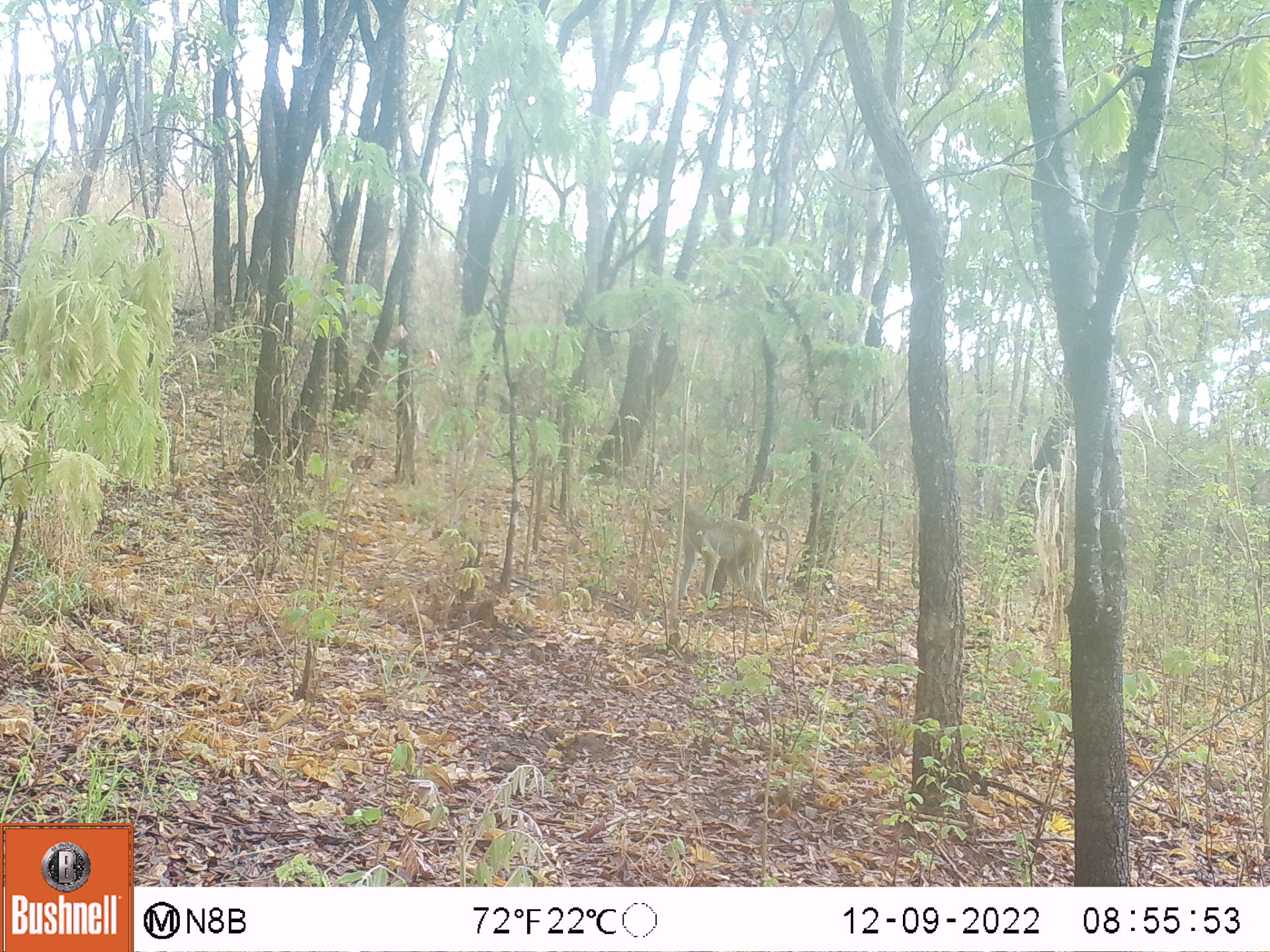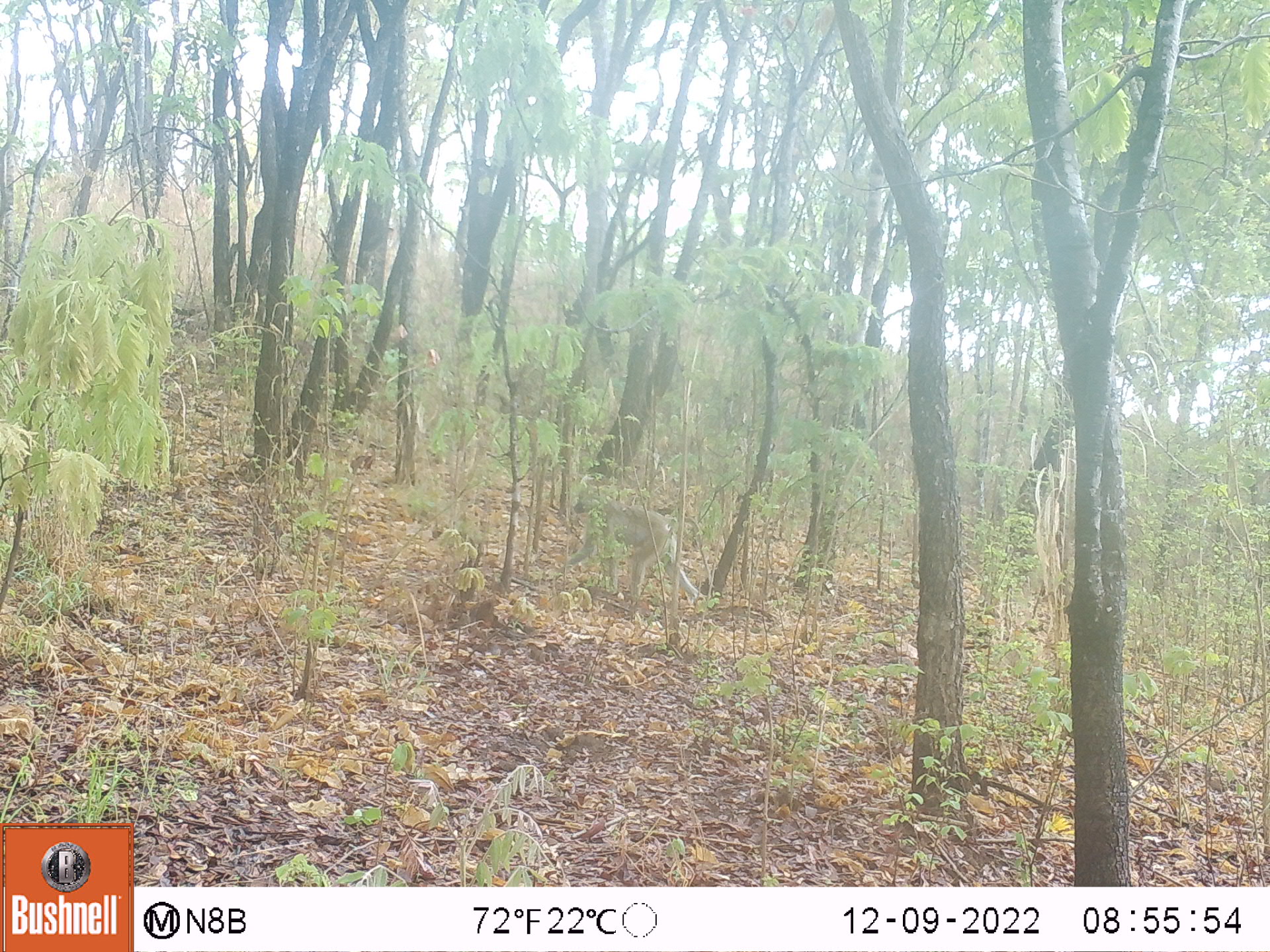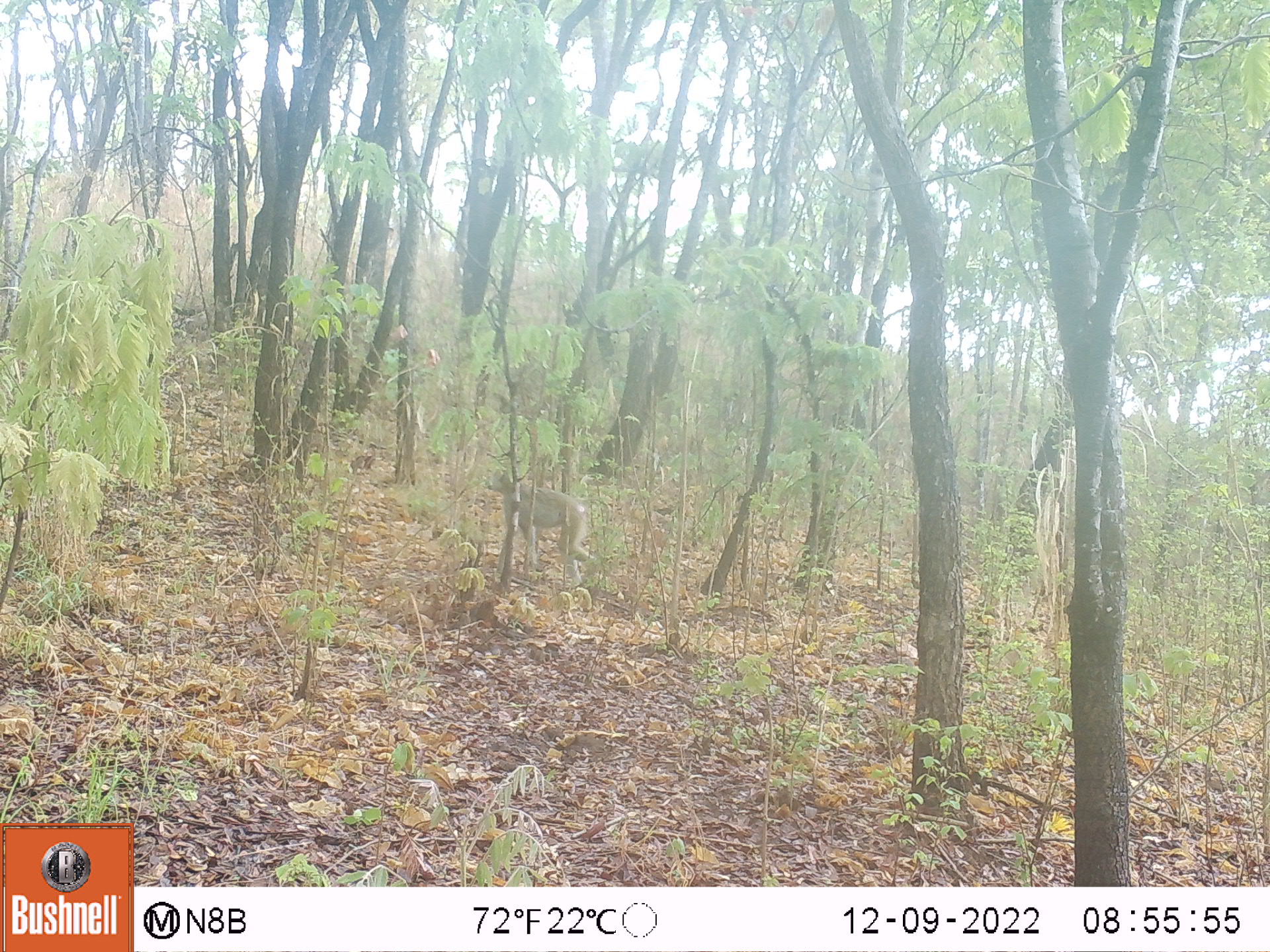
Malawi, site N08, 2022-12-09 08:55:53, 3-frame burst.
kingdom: Animalia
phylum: Chordata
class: Mammalia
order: Primates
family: Cercopithecidae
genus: Papio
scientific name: Papio cynocephalus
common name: yellow baboon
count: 1